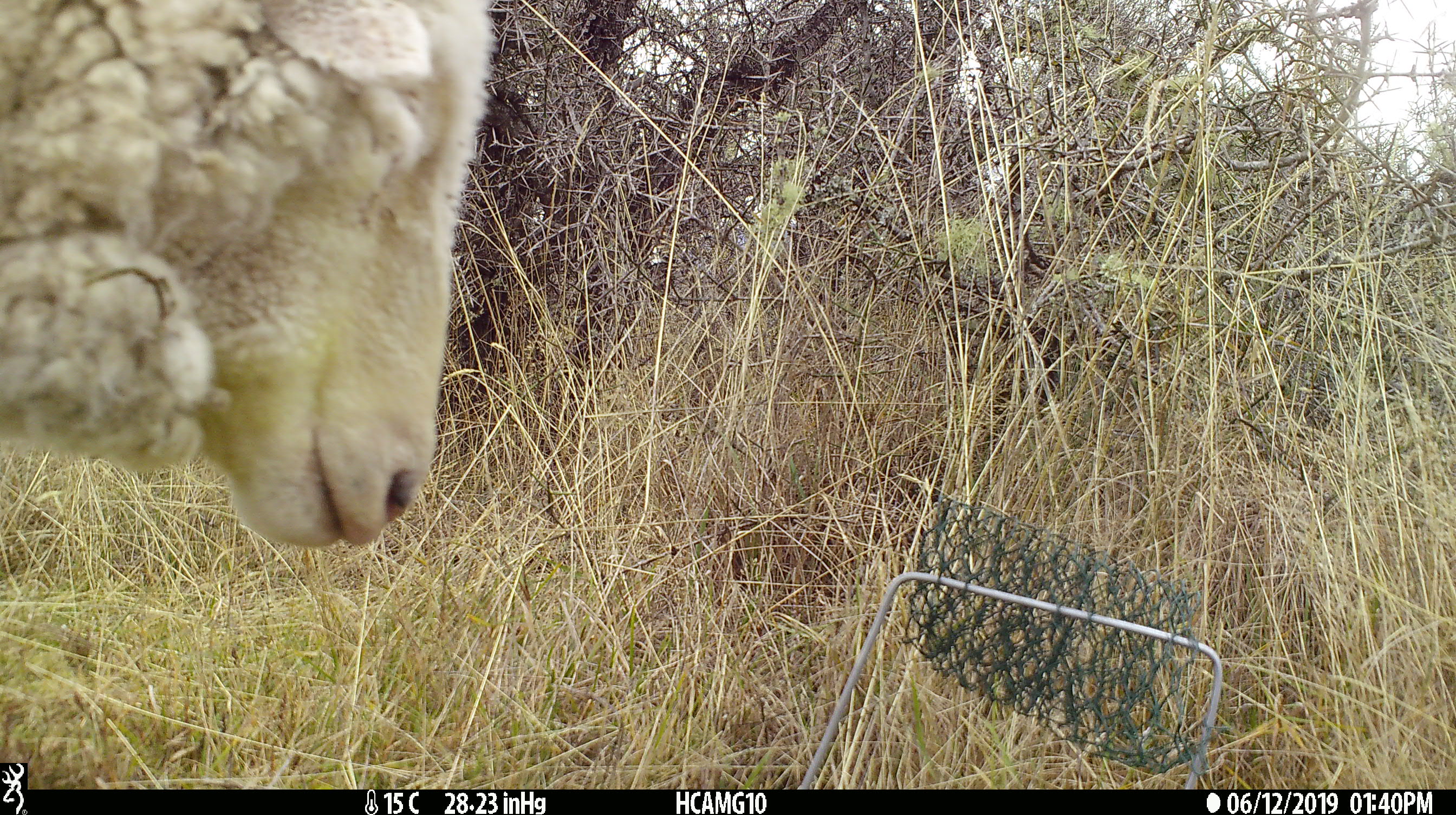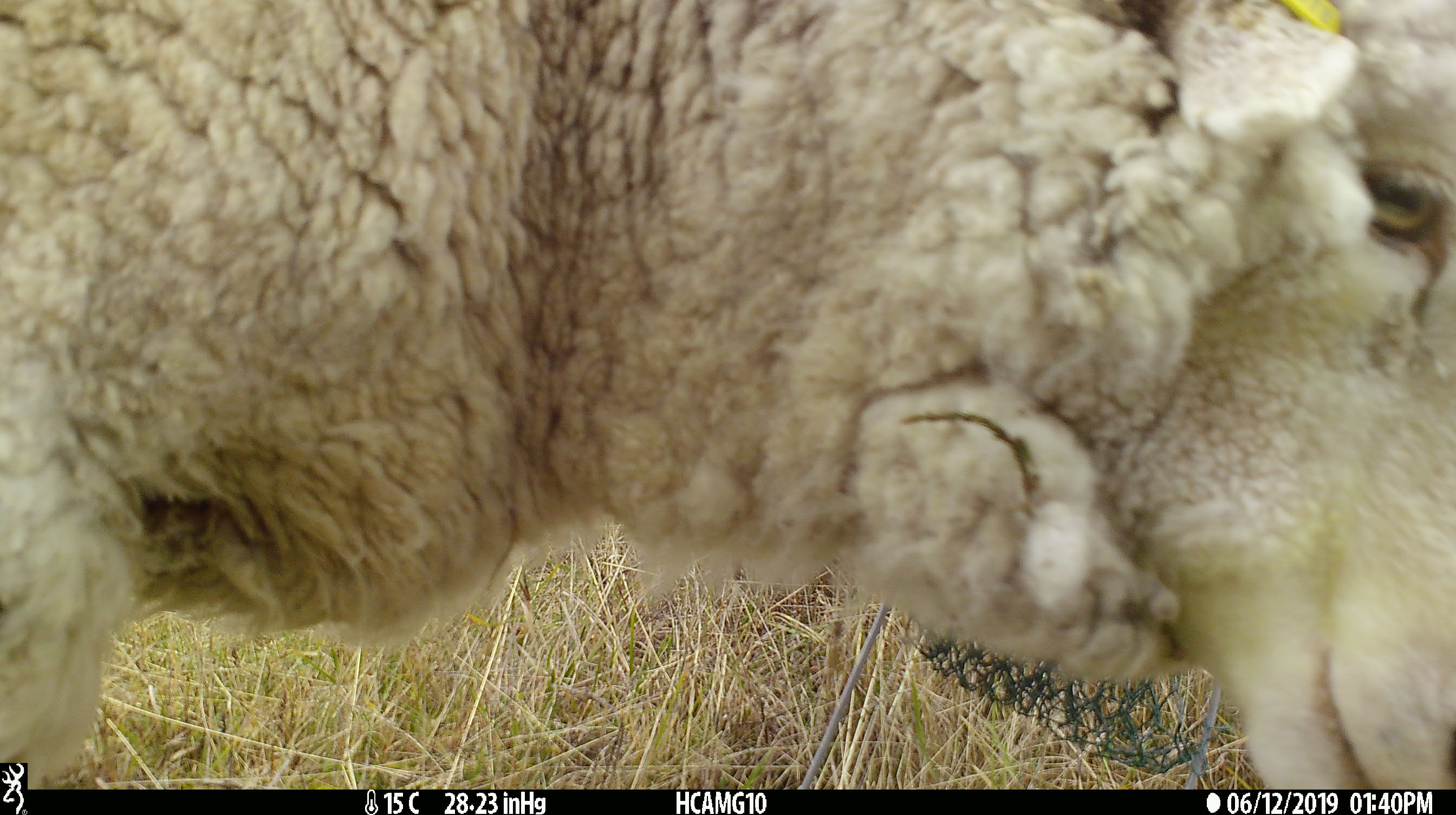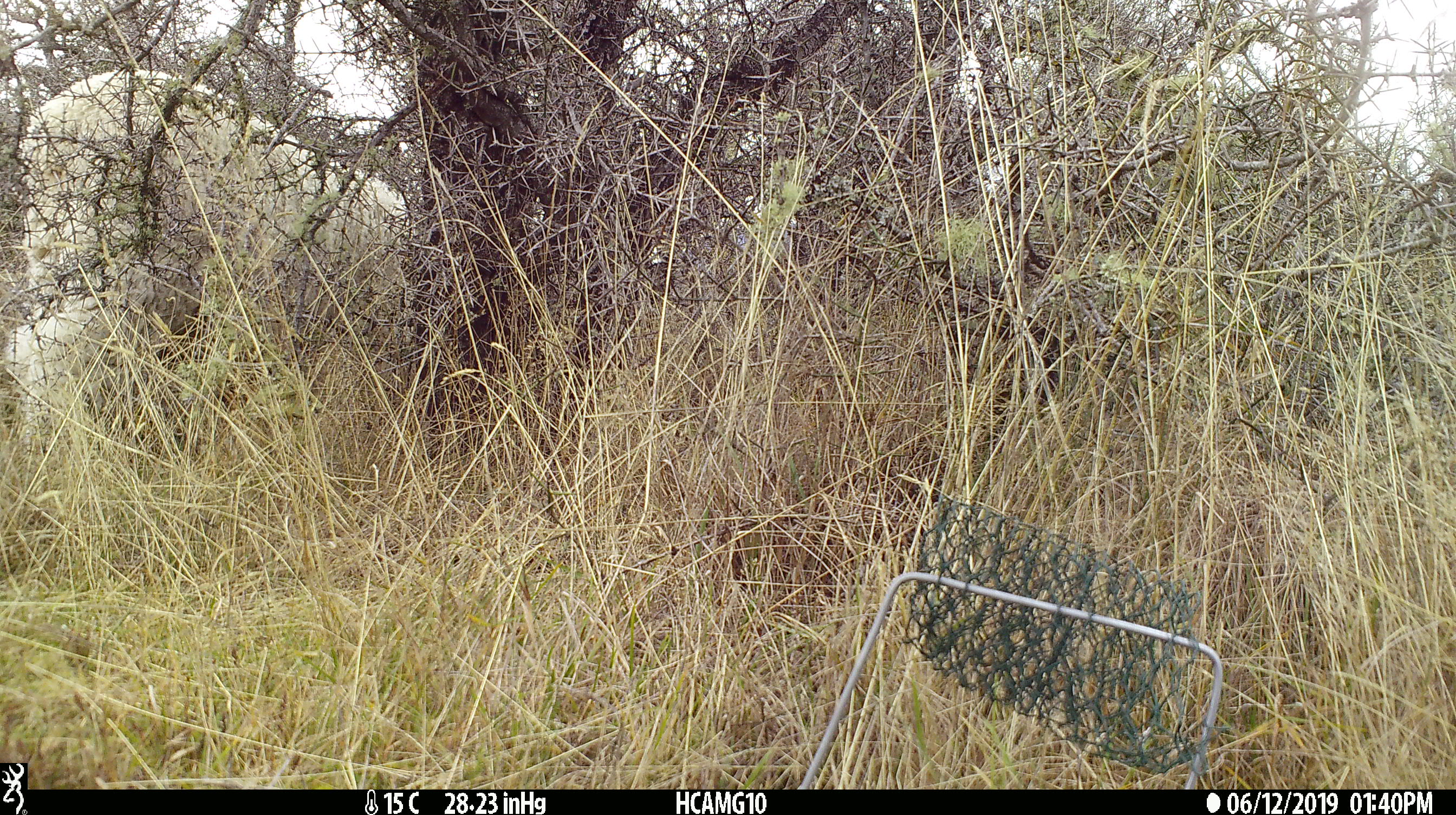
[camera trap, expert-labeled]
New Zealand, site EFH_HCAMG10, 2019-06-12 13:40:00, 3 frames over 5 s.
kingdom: Animalia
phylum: Chordata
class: Mammalia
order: Artiodactyla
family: Bovidae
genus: Ovis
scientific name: Ovis aries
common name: domestic sheep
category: sheep